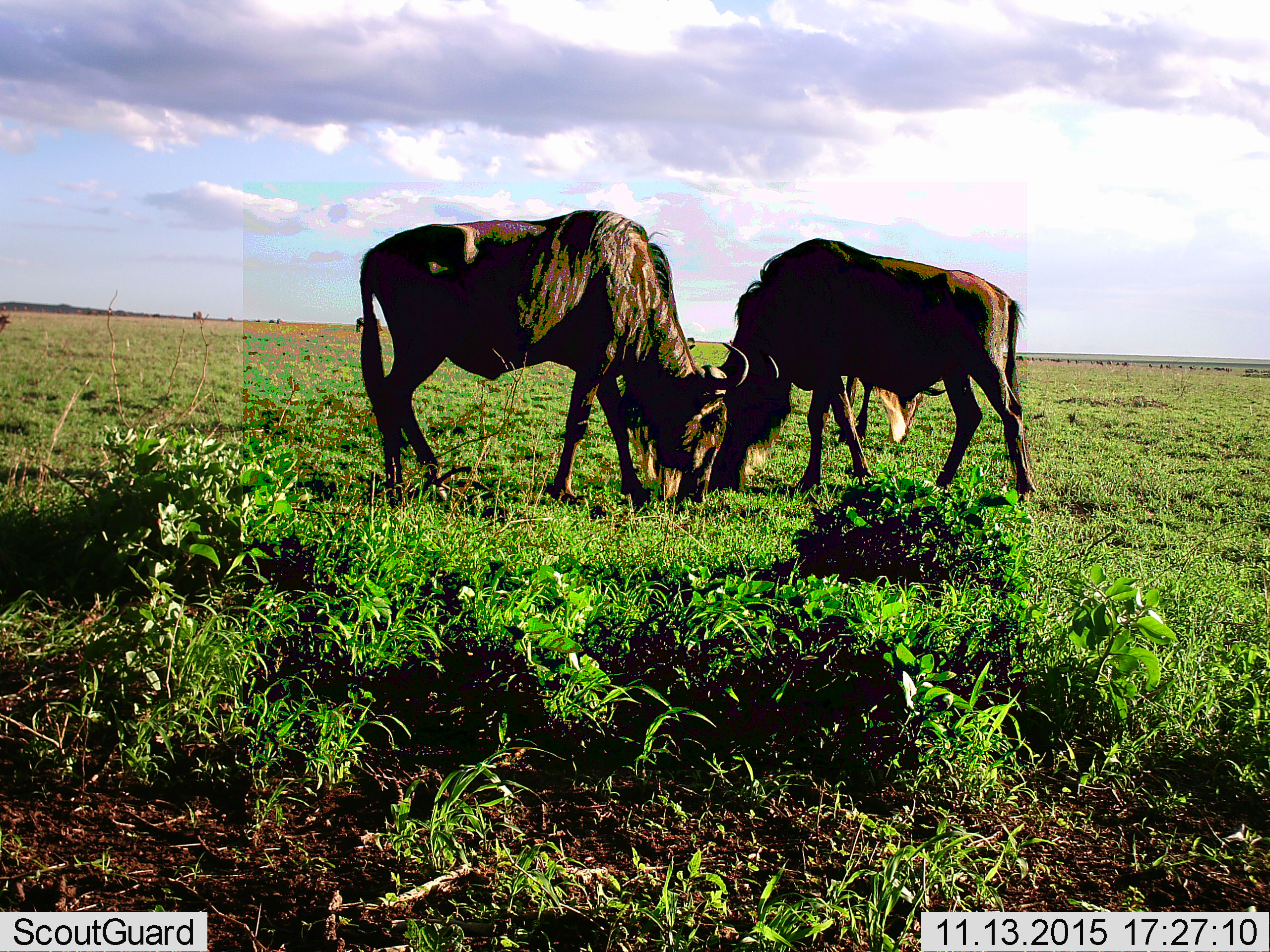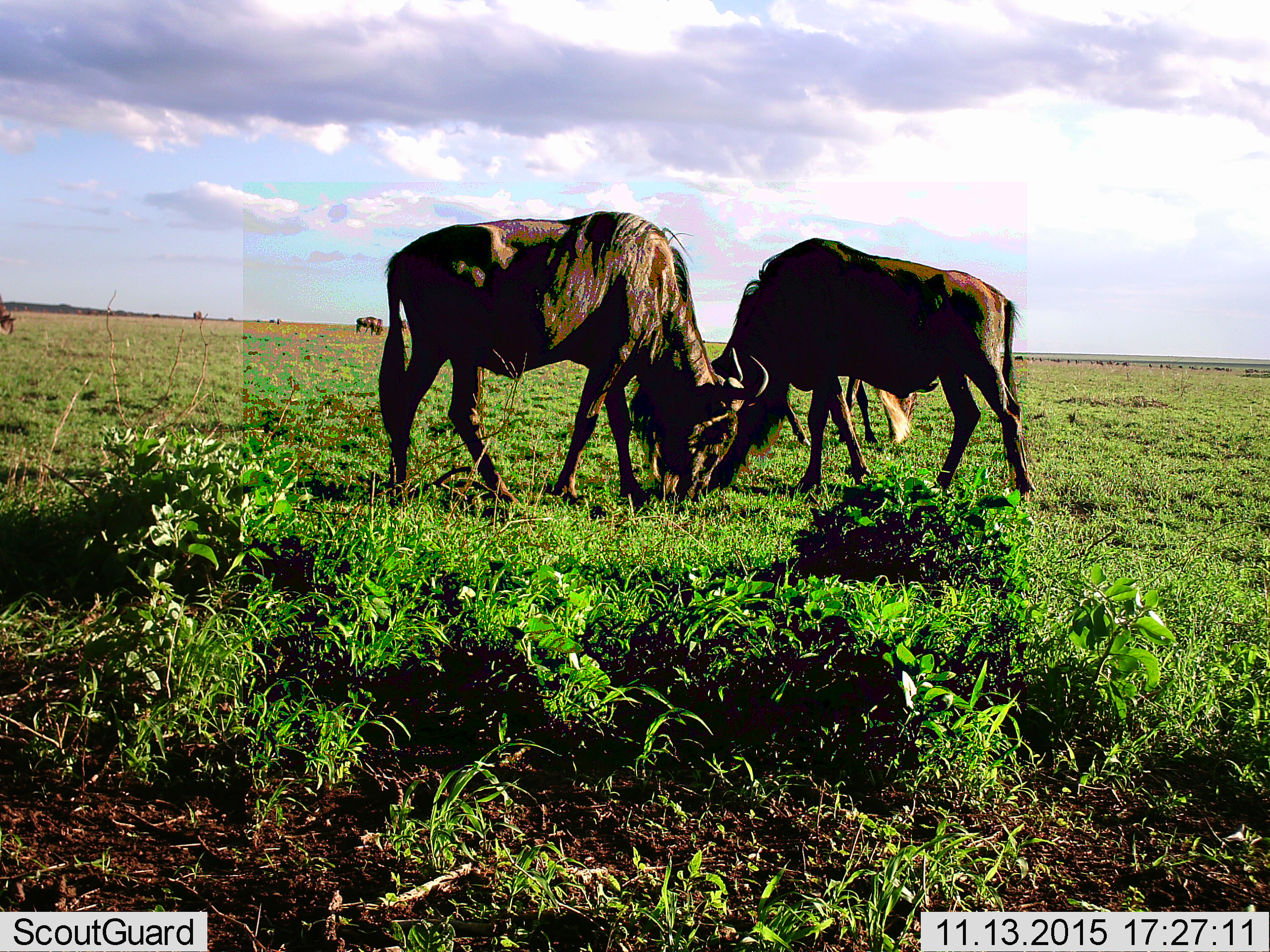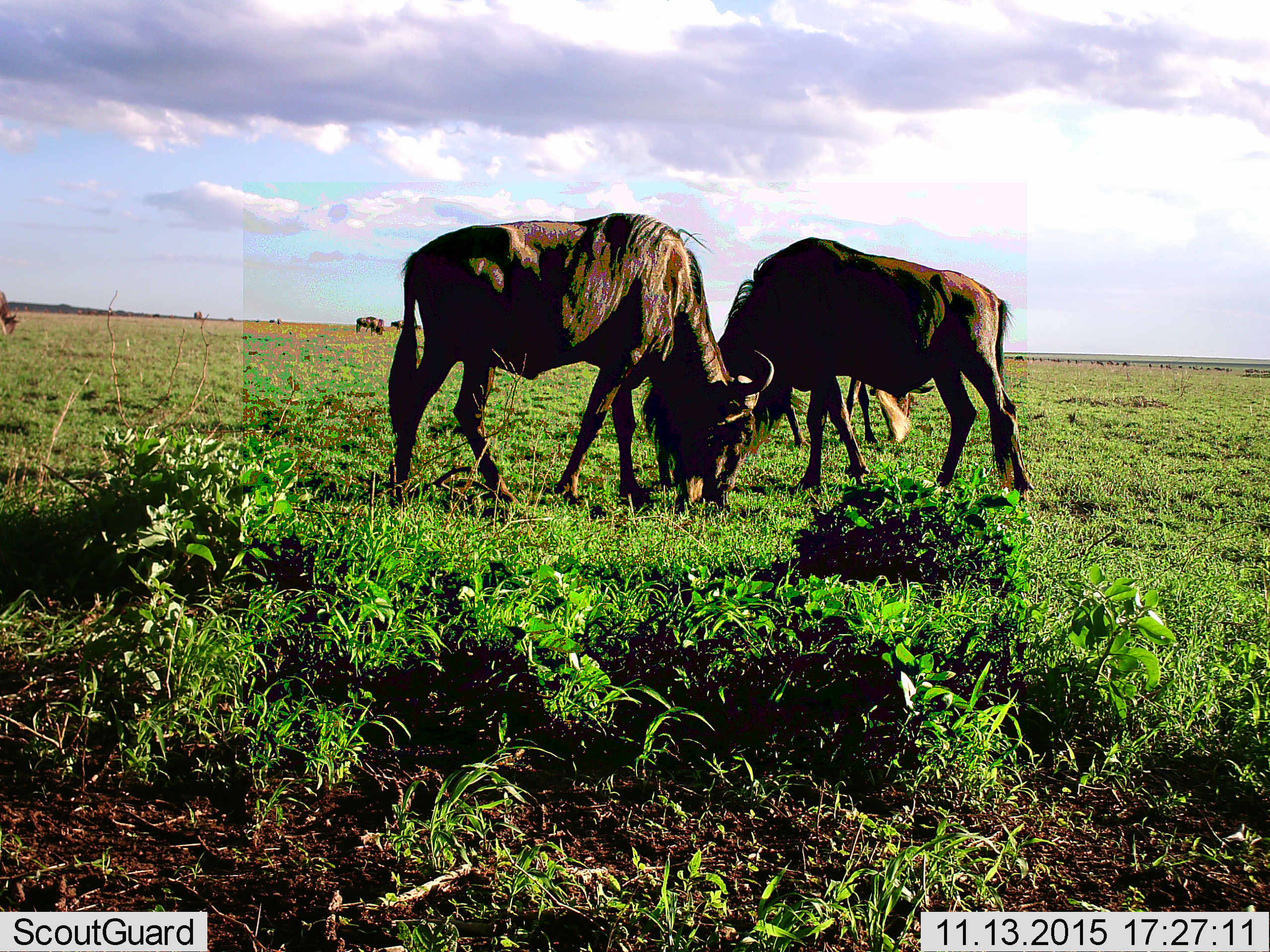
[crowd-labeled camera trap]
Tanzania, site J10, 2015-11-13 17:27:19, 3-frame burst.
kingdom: Animalia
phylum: Chordata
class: Mammalia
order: Artiodactyla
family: Bovidae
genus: Connochaetes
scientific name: Connochaetes taurinus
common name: blue wildebeest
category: wildebeest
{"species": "wildebeest (blue wildebeest) (Connochaetes taurinus)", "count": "5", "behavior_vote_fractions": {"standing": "43%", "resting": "14%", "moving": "14%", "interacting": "0%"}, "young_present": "0%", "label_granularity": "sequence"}